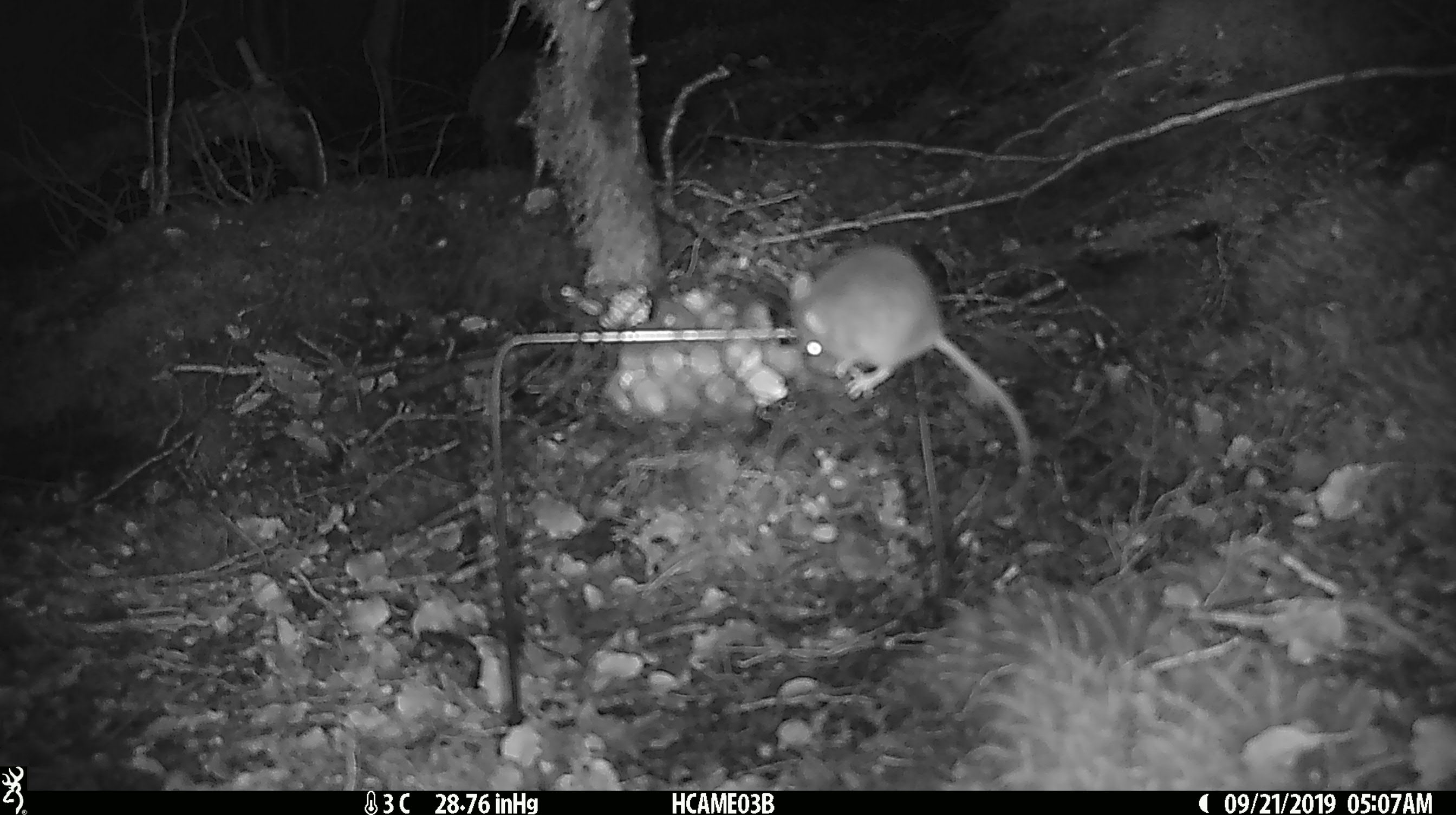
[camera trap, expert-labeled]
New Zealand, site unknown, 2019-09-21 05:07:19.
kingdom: Animalia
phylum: Chordata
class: Mammalia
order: Rodentia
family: Muridae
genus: Mus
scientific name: Mus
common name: mouse